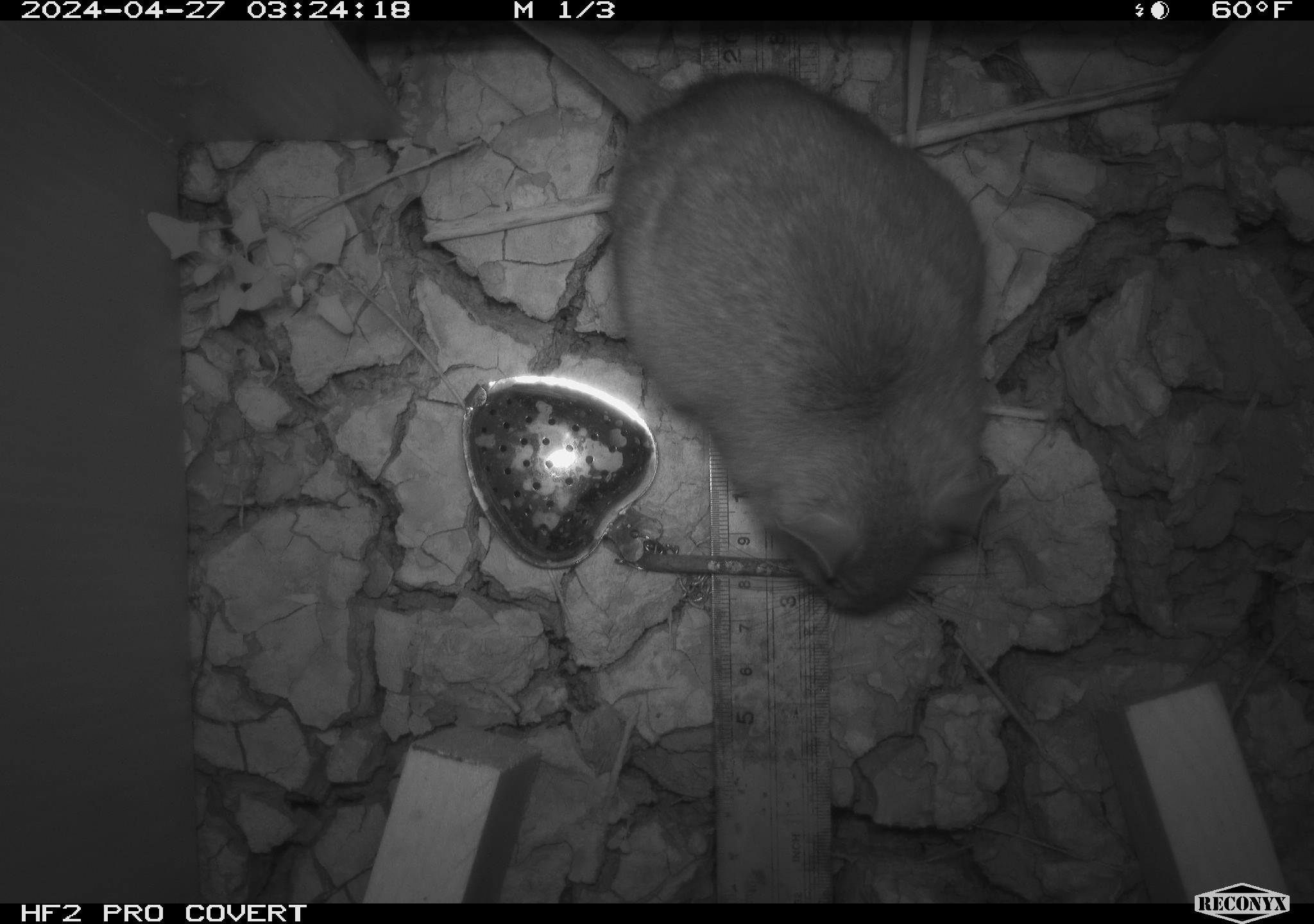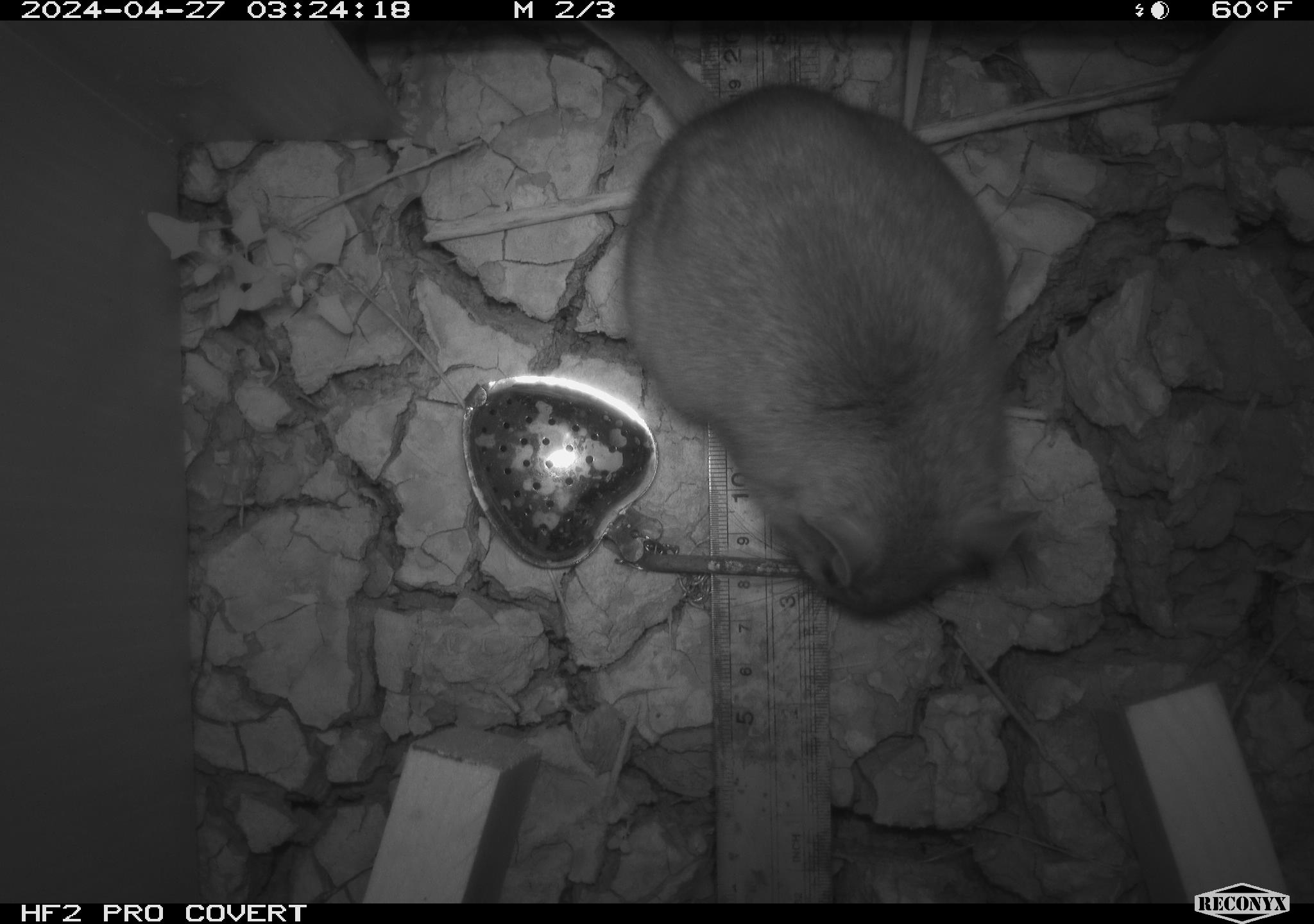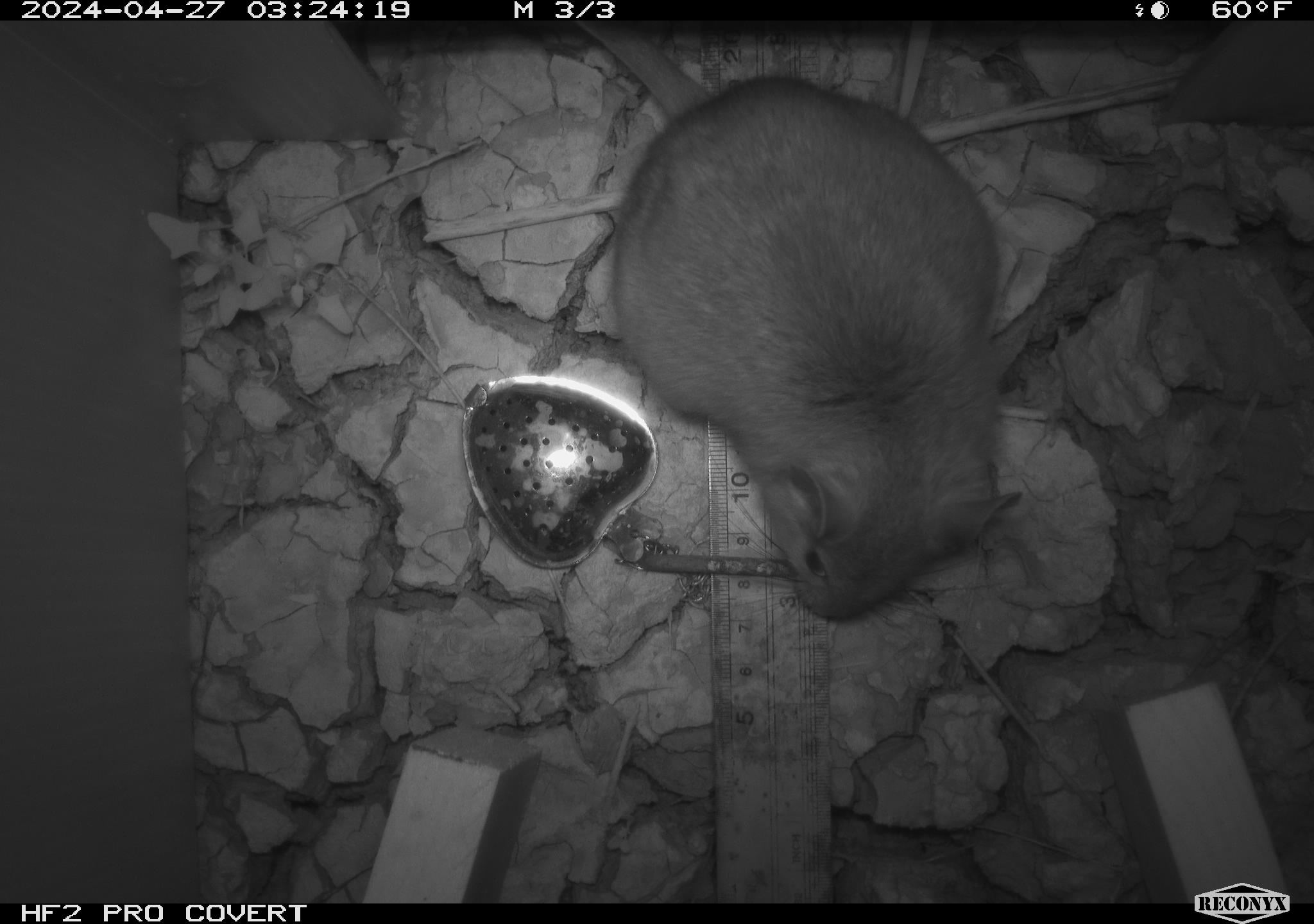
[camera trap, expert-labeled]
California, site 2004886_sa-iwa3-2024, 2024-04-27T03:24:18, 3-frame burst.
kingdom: Animalia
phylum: Chordata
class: Mammalia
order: Rodentia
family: Cricetidae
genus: Neotoma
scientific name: Neotoma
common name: pack rat or woodrat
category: neotoma species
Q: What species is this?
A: Neotoma species (pack rat or woodrat) (Neotoma).